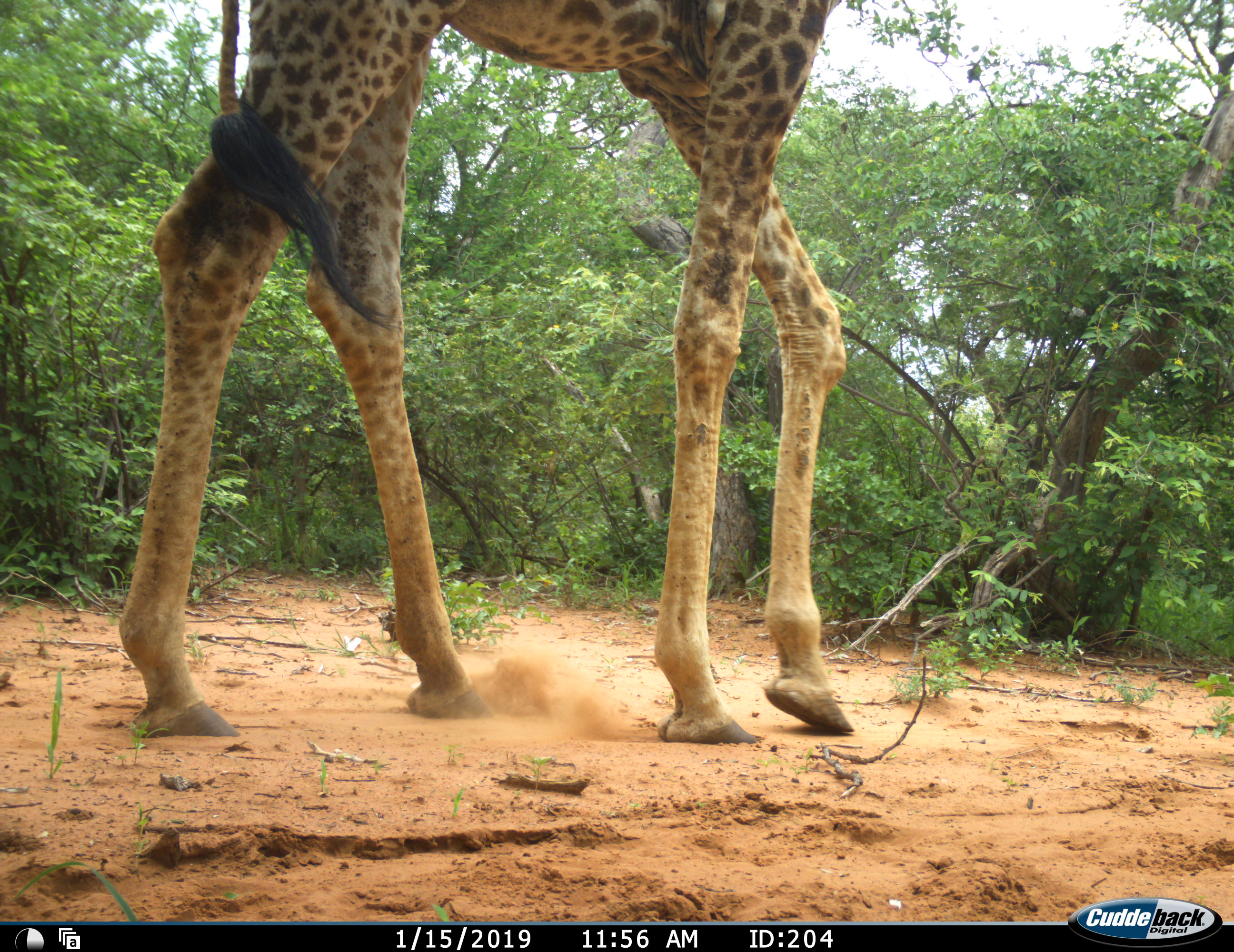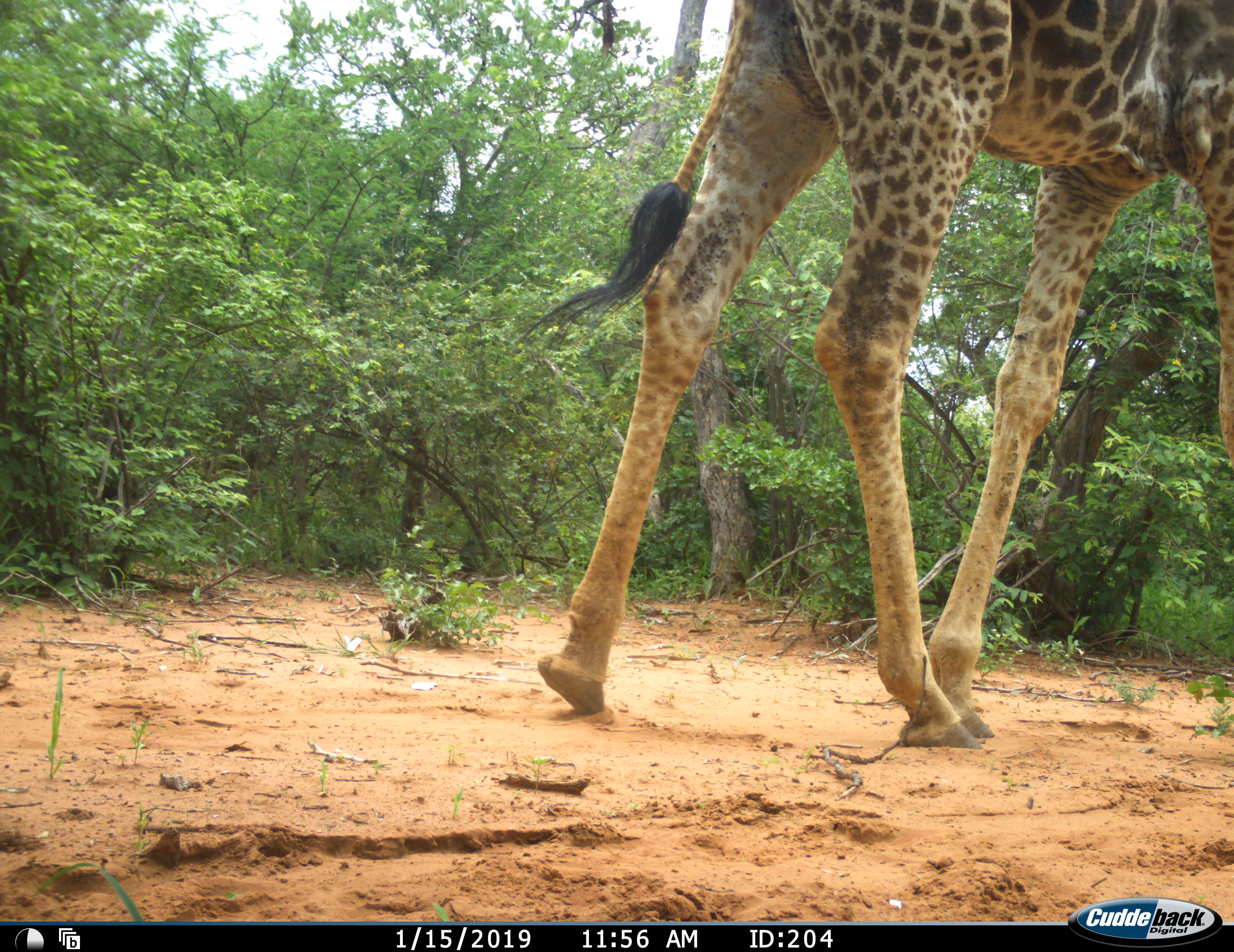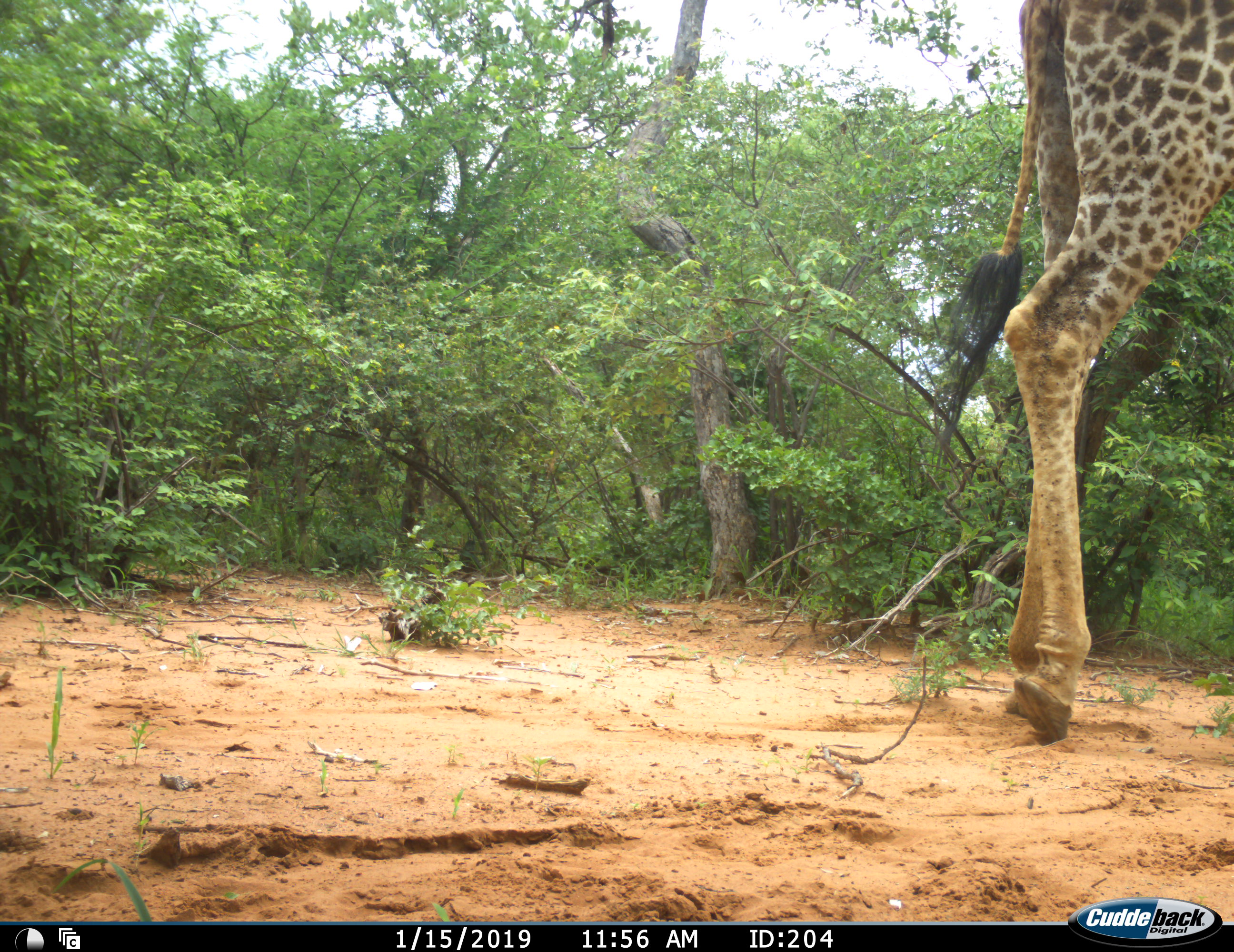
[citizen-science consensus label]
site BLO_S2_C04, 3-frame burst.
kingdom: Animalia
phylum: Chordata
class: Mammalia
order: Artiodactyla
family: Giraffidae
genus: Giraffa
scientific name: Giraffa camelopardalis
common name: giraffe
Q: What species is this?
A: Giraffe (Giraffa camelopardalis).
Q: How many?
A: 1.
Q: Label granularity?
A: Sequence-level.